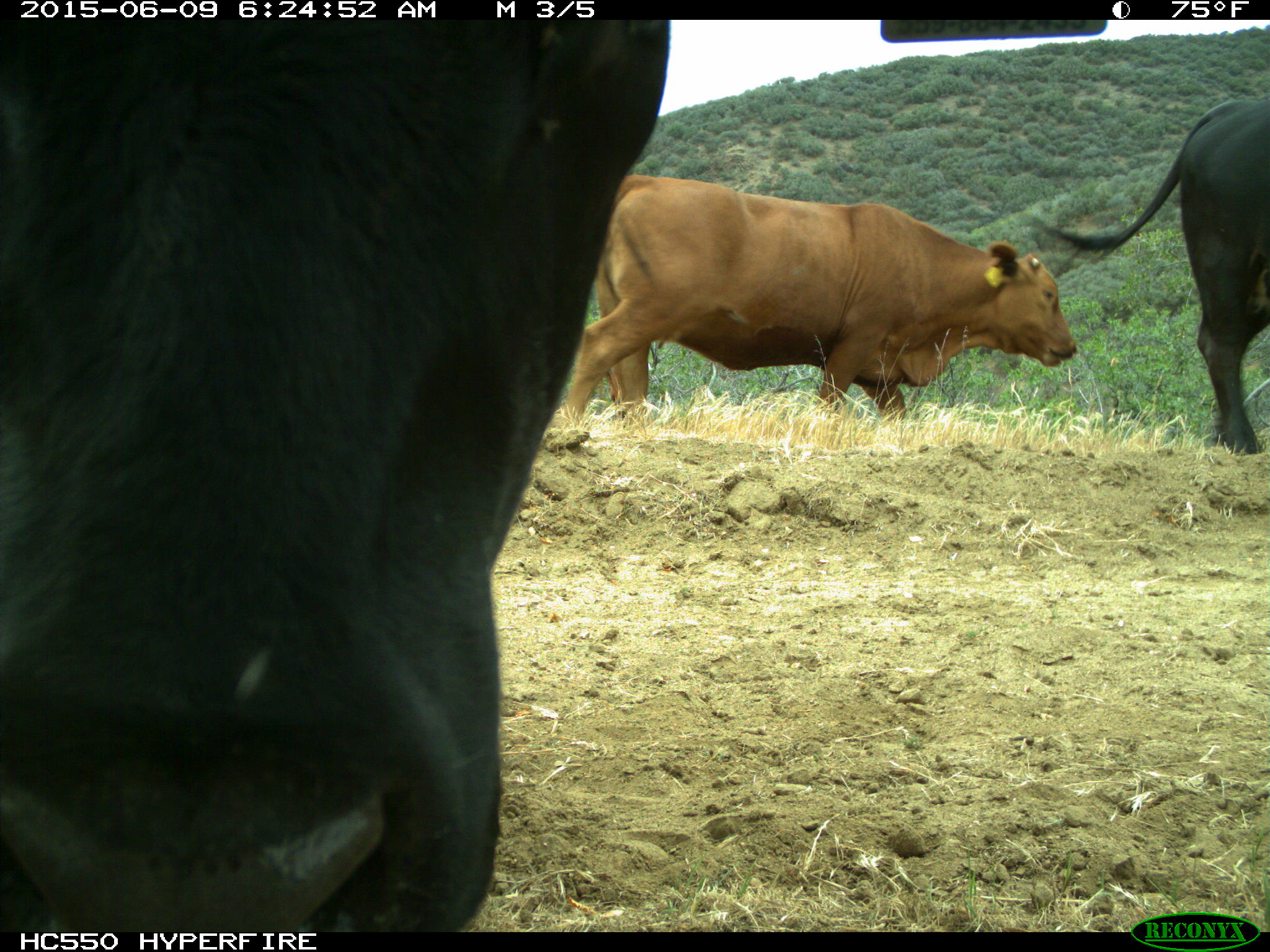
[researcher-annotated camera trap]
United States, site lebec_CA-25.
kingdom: Animalia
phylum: Chordata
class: Mammalia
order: Artiodactyla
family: Bovidae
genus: Bos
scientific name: Bos taurus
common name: domestic cow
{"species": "Bos taurus (domestic cow)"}